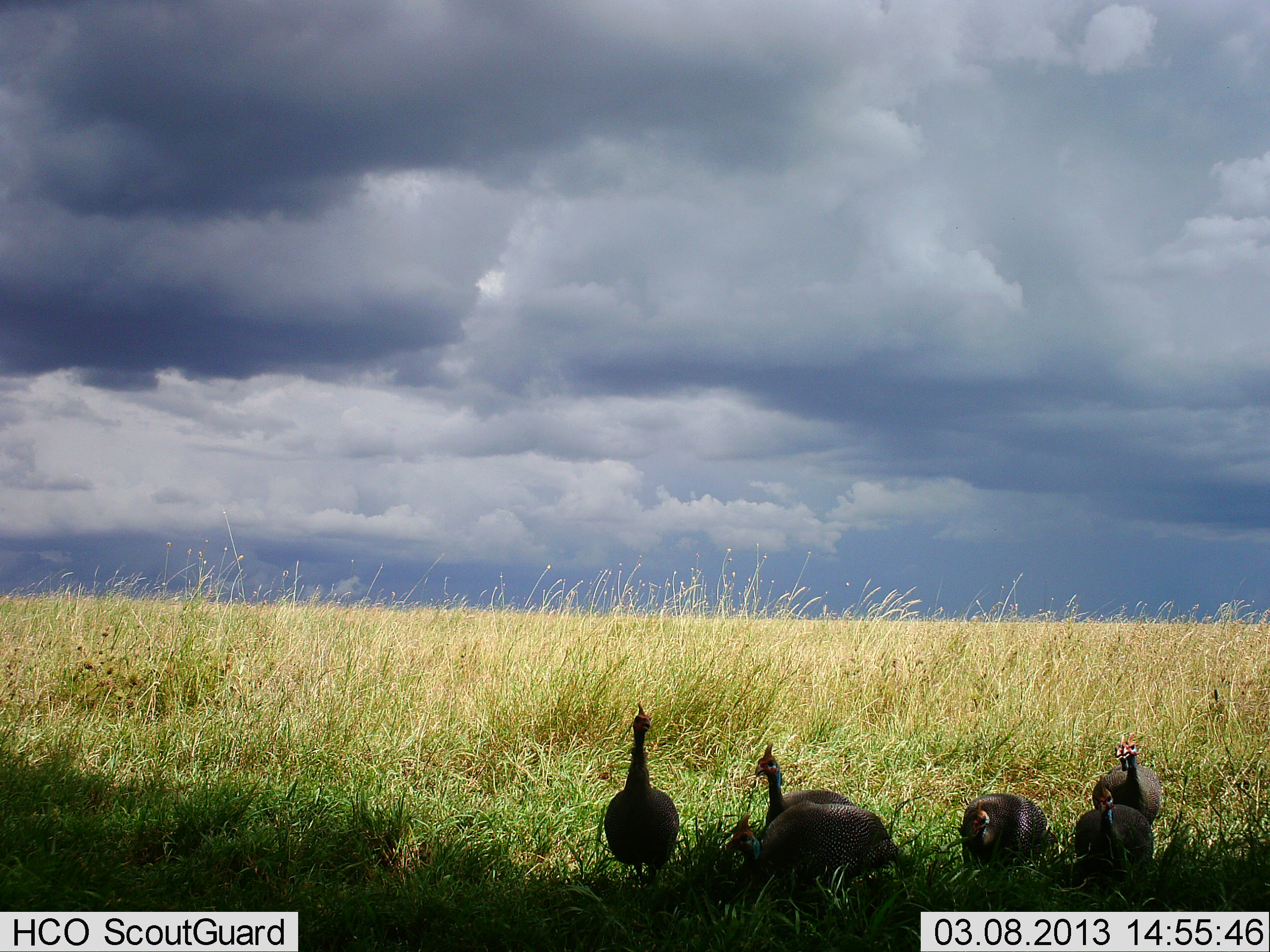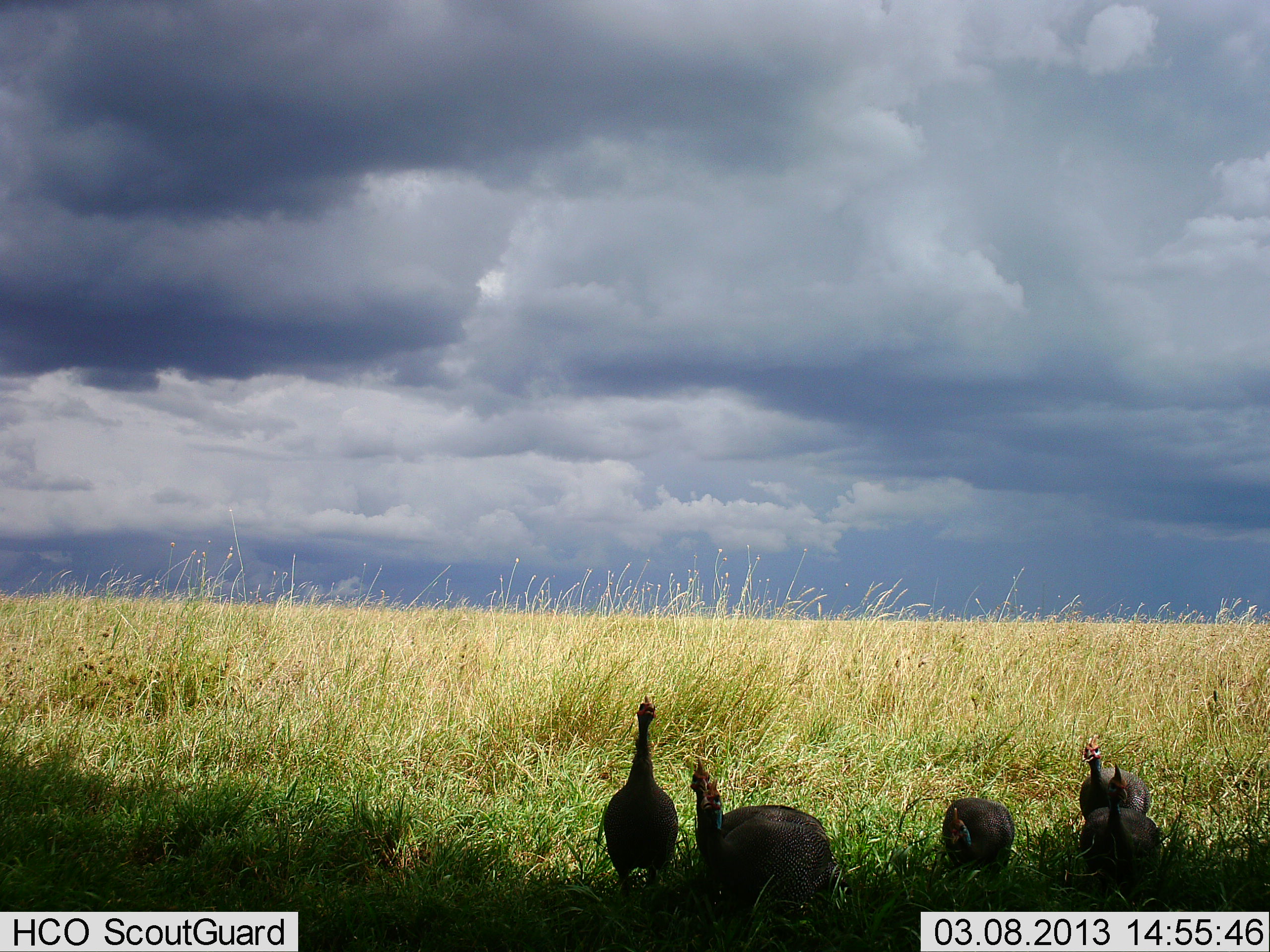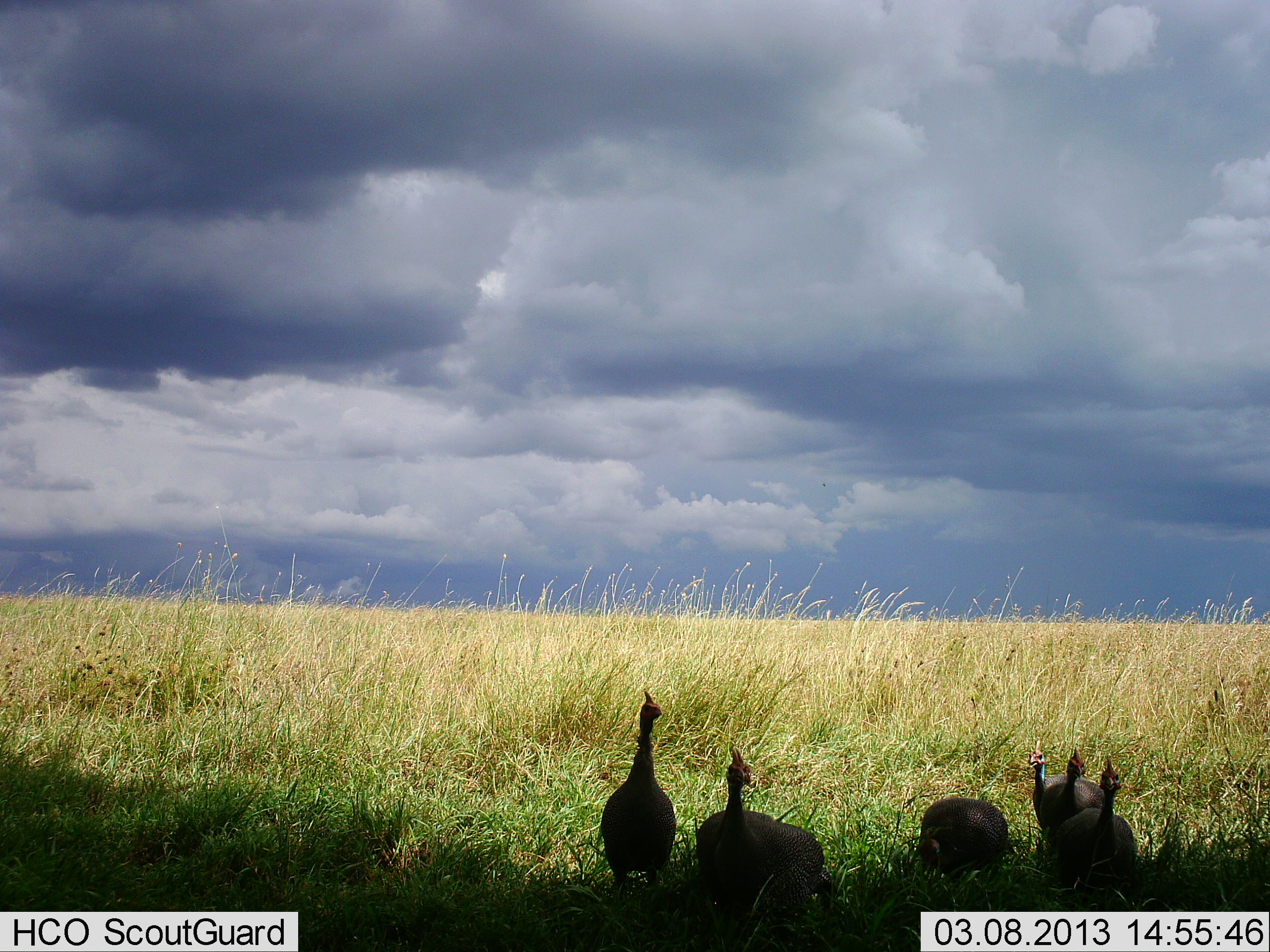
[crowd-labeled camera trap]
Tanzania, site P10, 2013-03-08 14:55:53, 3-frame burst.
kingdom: Animalia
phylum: Chordata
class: Aves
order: Galliformes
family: Numididae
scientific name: Numididae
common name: guinea fowl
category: guineafowl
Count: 6.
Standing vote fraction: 61%.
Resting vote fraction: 6%.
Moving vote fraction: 65%.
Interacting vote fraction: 3%.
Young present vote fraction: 0%.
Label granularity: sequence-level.